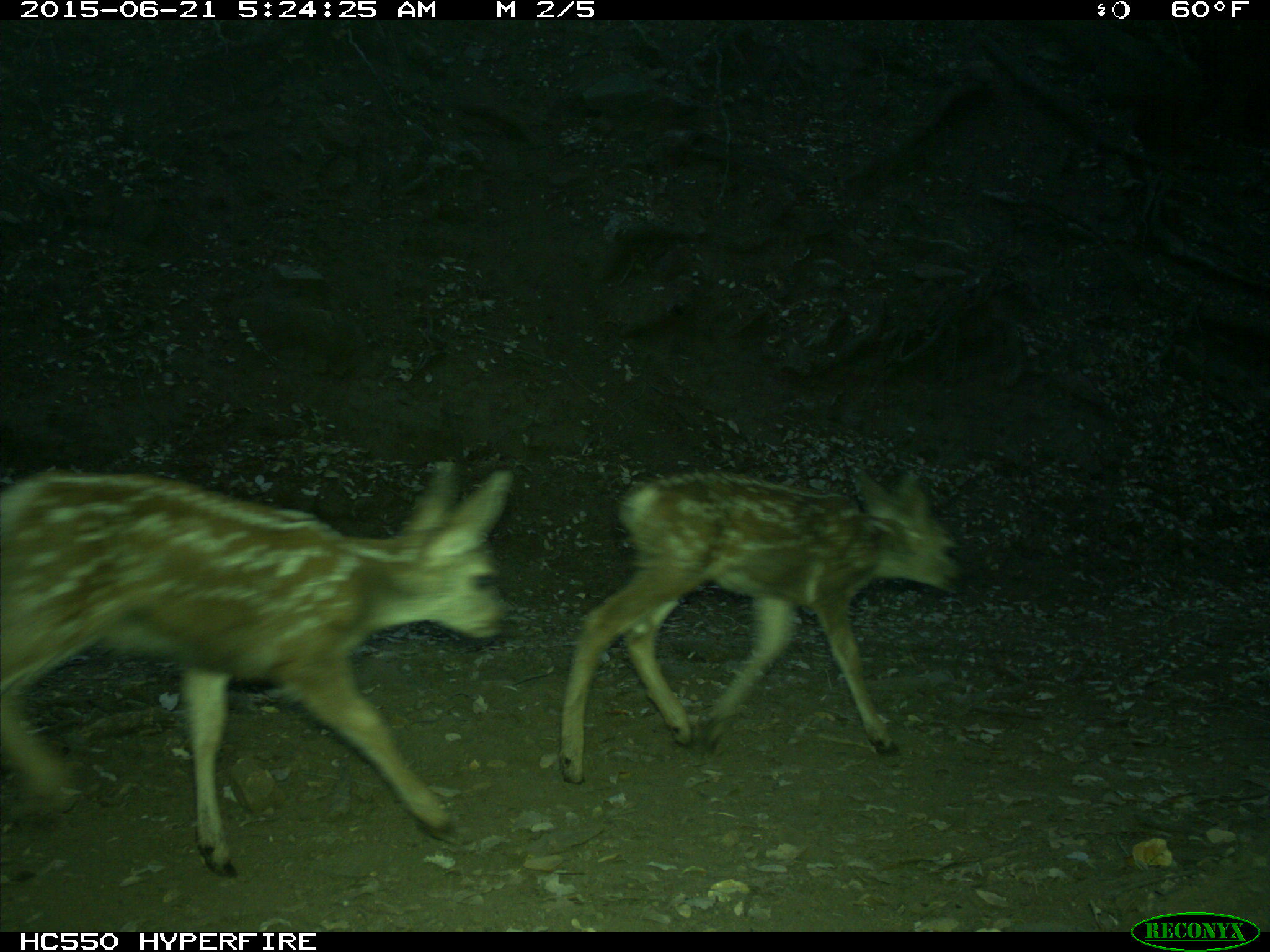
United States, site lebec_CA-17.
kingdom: Animalia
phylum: Chordata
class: Mammalia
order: Artiodactyla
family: Cervidae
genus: Odocoileus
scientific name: Odocoileus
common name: deer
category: unidentified deer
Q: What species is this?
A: Unidentified deer (deer) (Odocoileus).